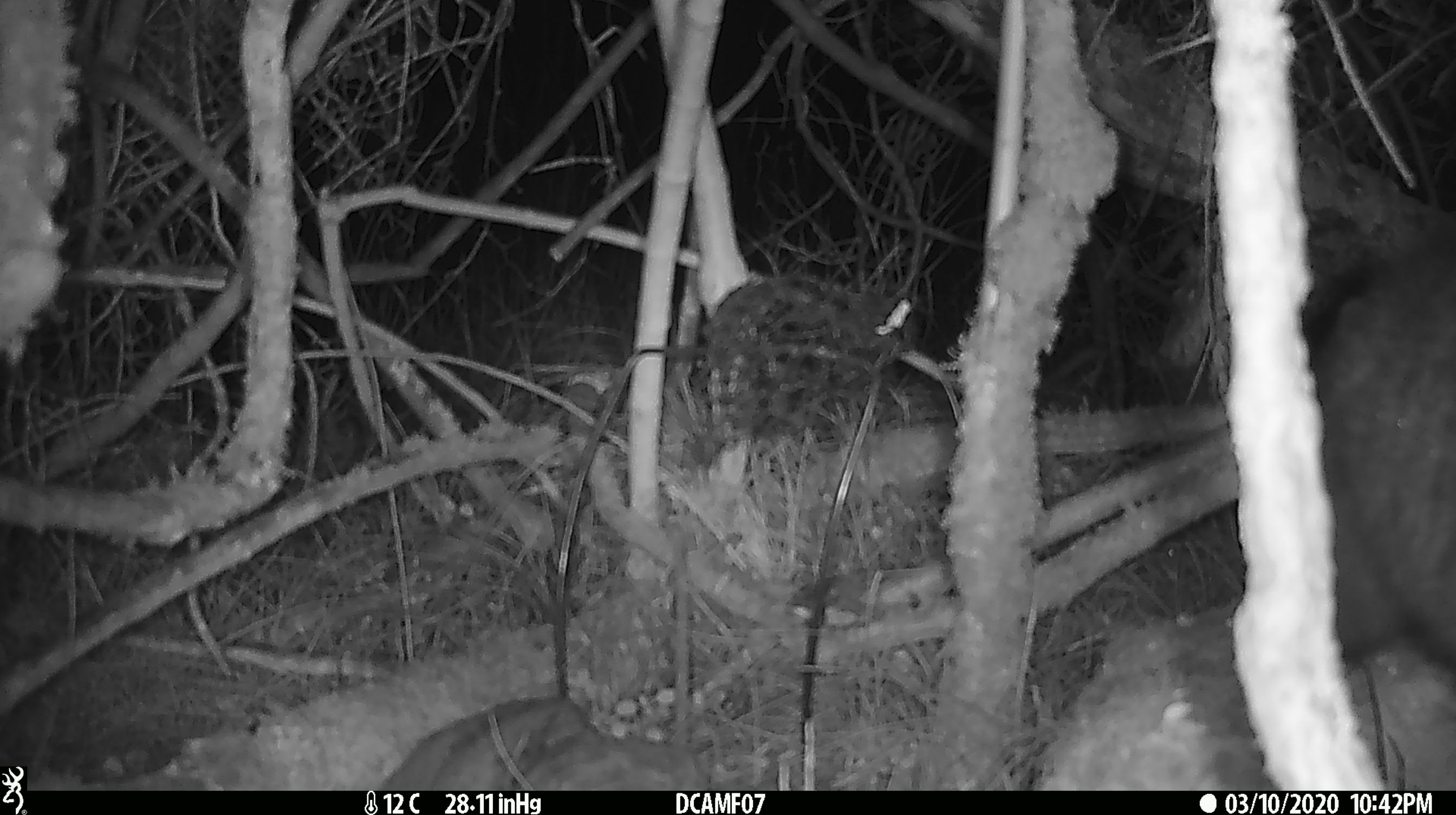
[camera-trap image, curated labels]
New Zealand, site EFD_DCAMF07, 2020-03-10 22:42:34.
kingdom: Animalia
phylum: Chordata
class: Mammalia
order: Carnivora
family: Felidae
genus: Felis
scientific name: Felis catus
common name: domestic cat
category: cat